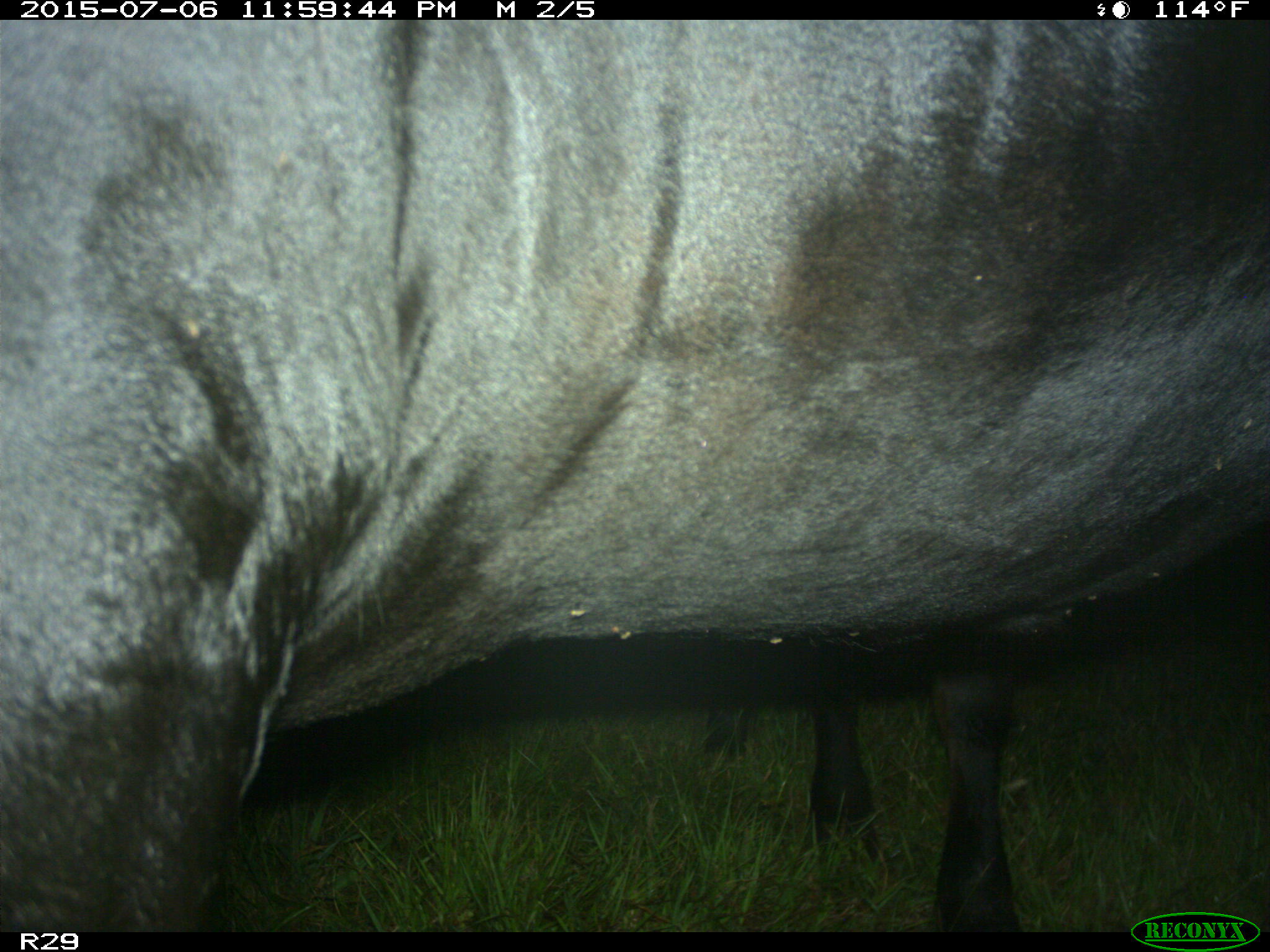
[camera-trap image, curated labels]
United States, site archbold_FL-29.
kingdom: Animalia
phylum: Chordata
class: Mammalia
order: Artiodactyla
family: Bovidae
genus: Bos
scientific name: Bos taurus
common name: domestic cow